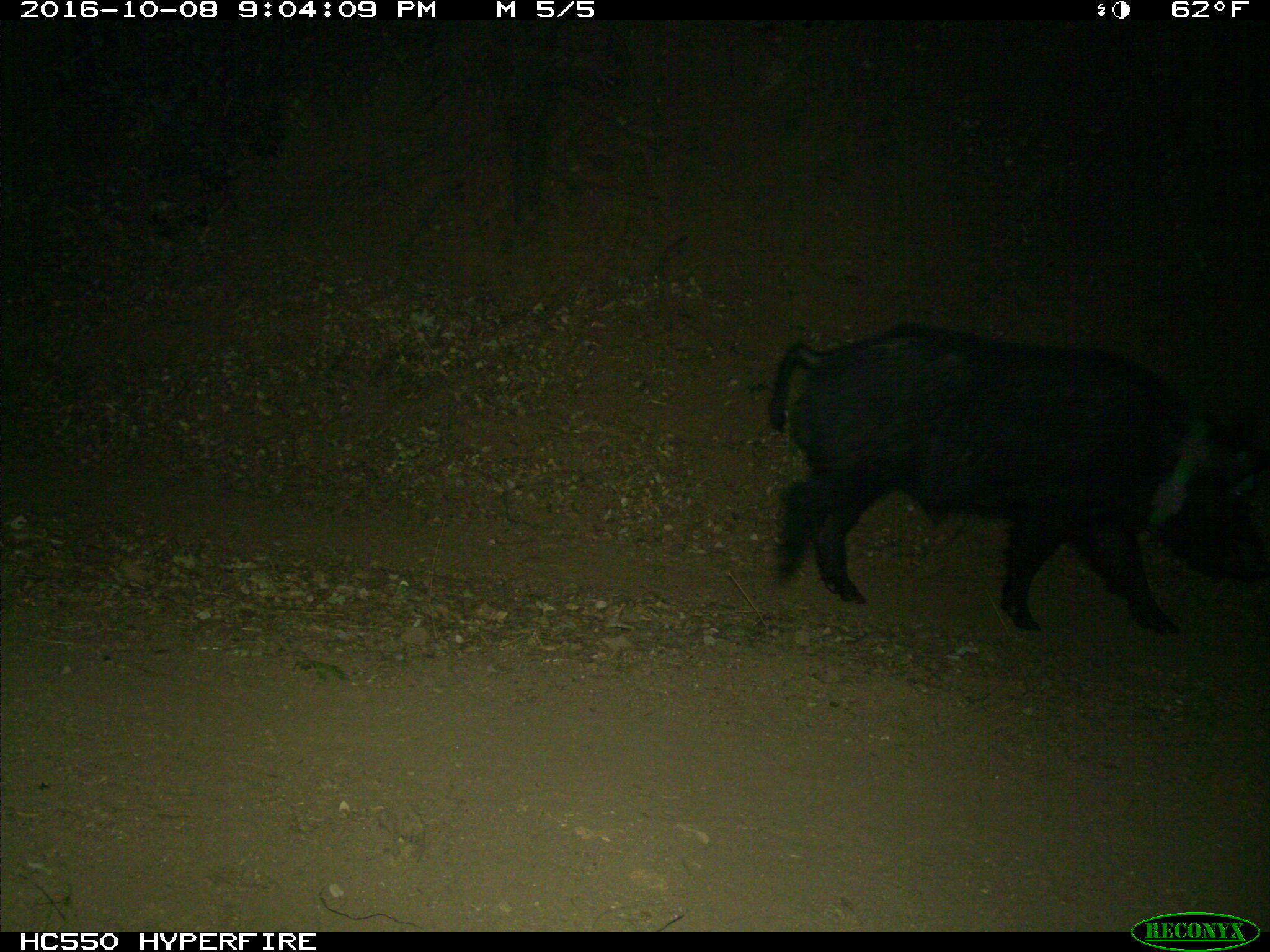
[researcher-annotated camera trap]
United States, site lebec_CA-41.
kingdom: Animalia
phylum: Chordata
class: Mammalia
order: Artiodactyla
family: Suidae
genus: Sus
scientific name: Sus scrofa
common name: wild boar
Sus scrofa (wild boar).